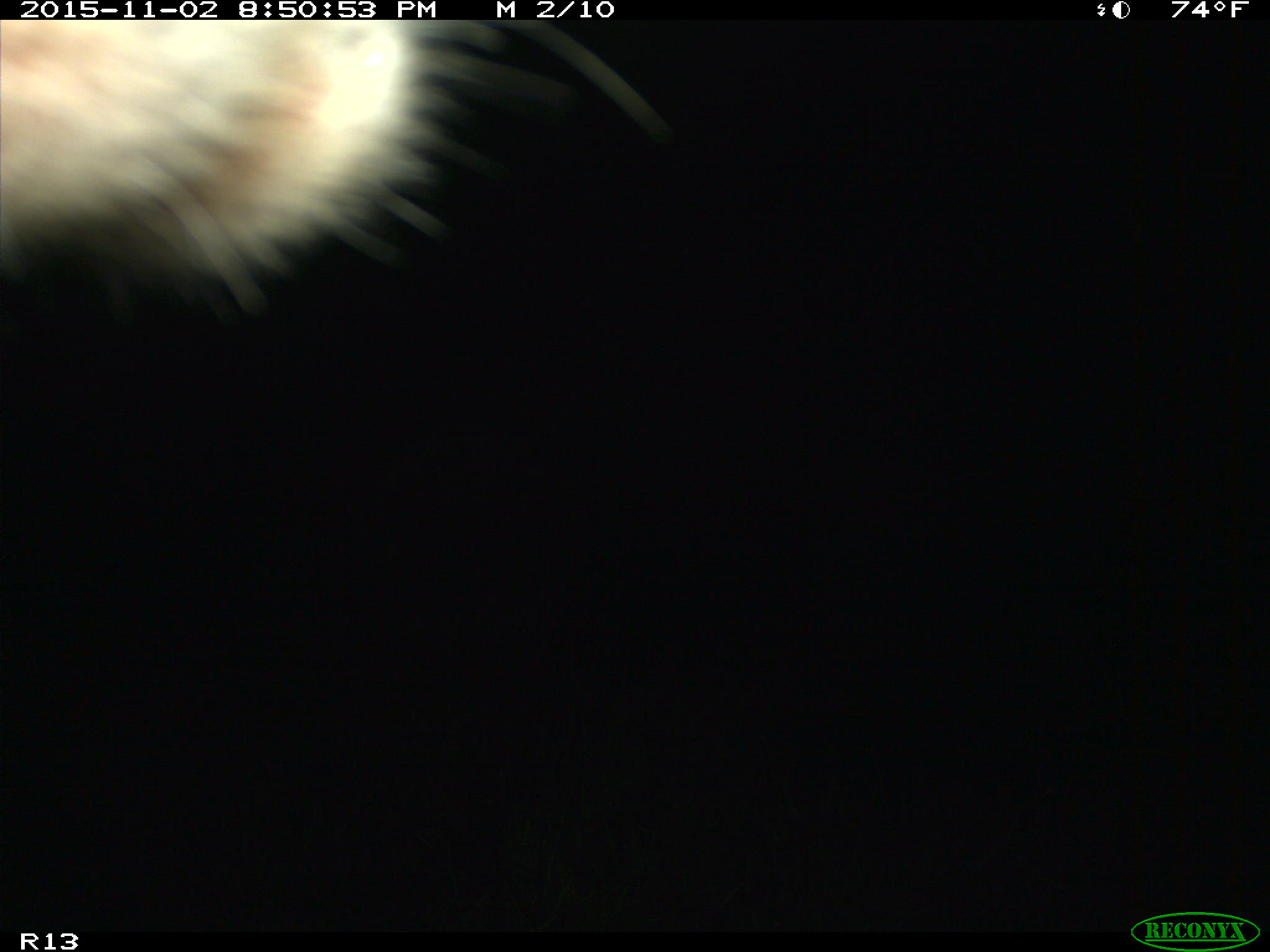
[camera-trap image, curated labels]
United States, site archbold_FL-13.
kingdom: Animalia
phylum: Chordata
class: Mammalia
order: Artiodactyla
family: Bovidae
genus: Bos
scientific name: Bos taurus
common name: domestic cow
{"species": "Bos taurus (domestic cow)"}